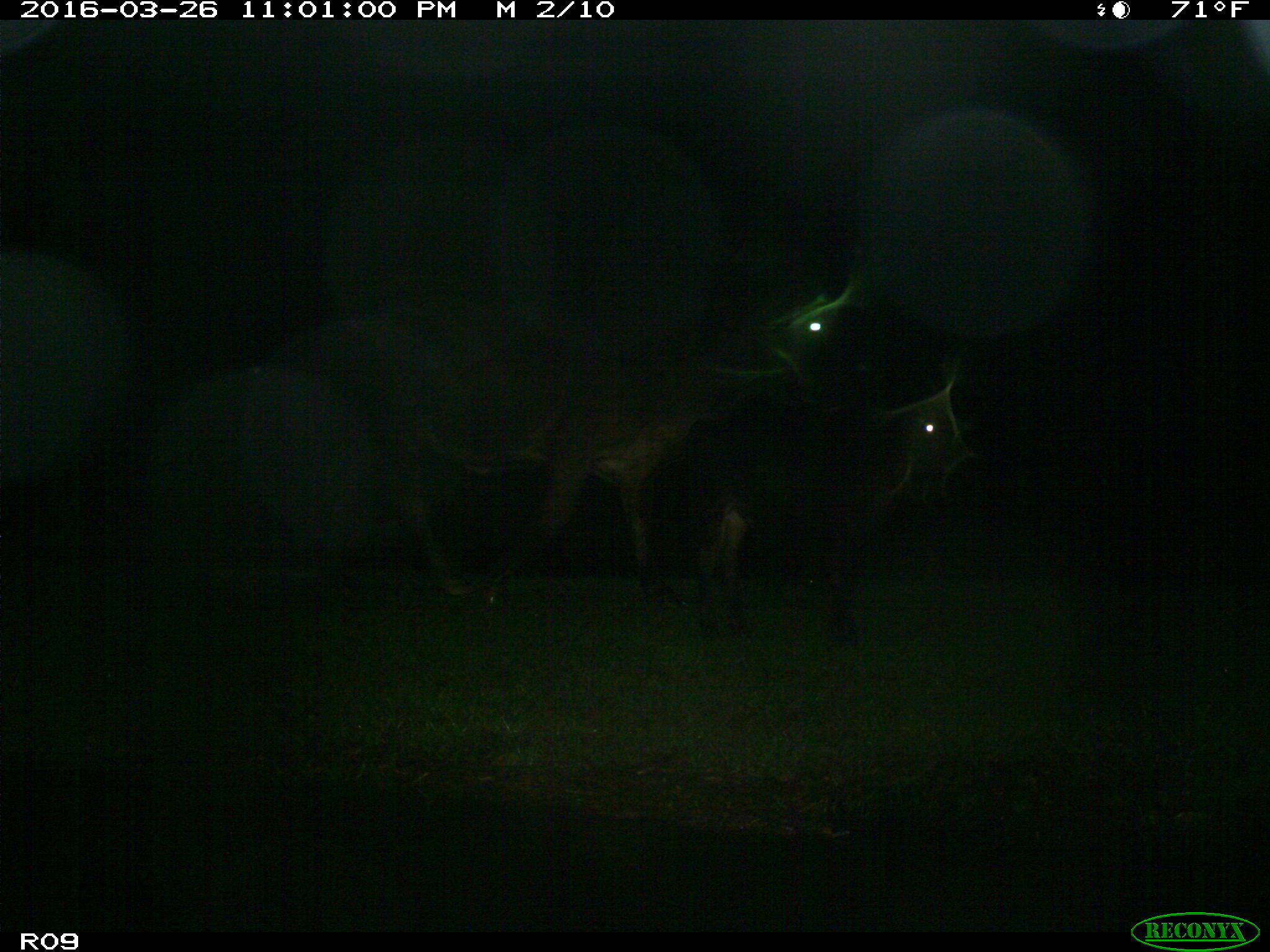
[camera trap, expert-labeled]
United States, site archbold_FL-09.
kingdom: Animalia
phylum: Chordata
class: Mammalia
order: Artiodactyla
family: Bovidae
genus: Bos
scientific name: Bos taurus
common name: domestic cow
Bos taurus (domestic cow).